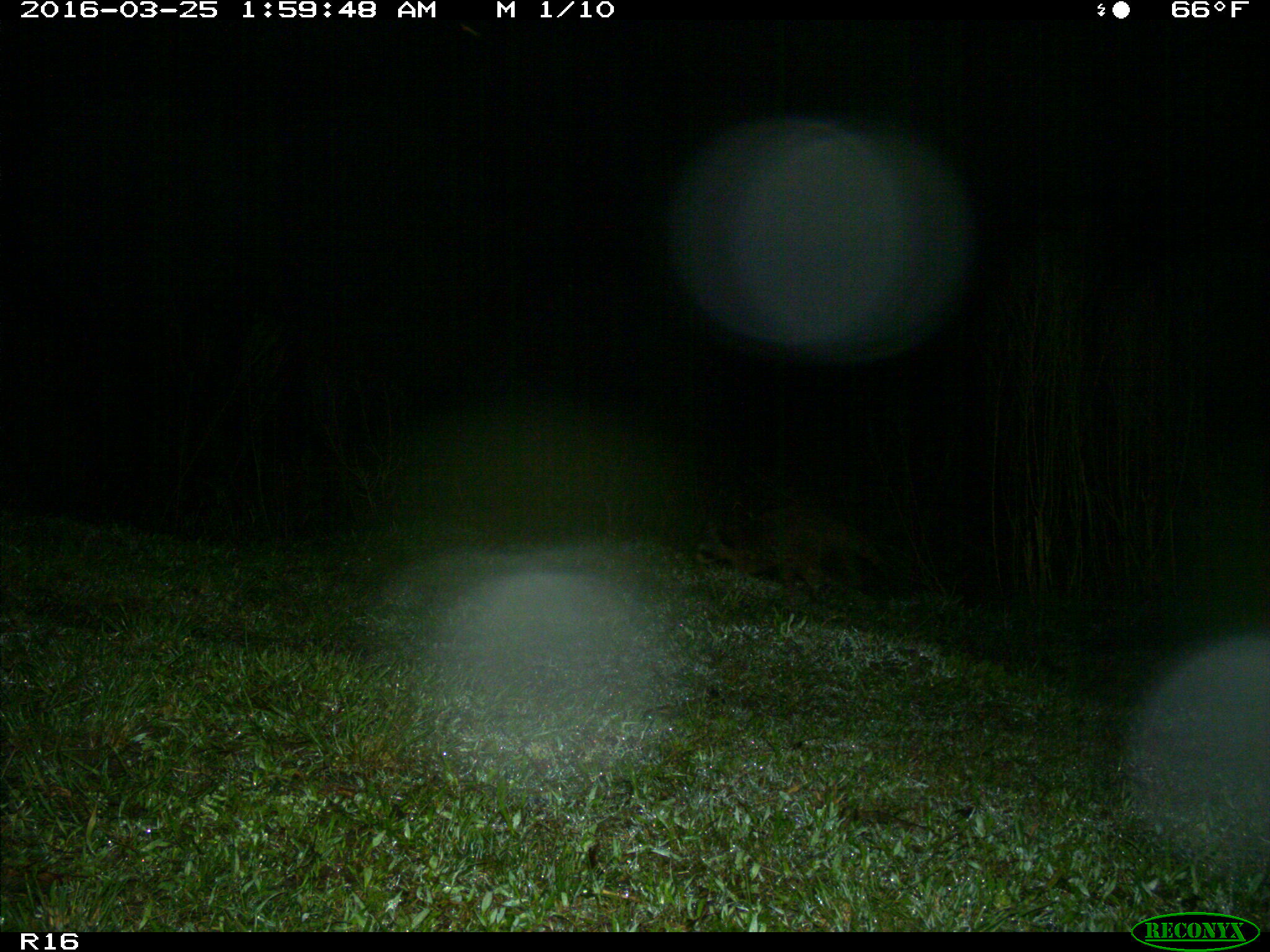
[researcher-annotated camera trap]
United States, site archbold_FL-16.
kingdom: Animalia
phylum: Chordata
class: Mammalia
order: Carnivora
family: Procyonidae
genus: Procyon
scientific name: Procyon lotor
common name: common raccoon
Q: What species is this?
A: Procyon lotor (common raccoon).